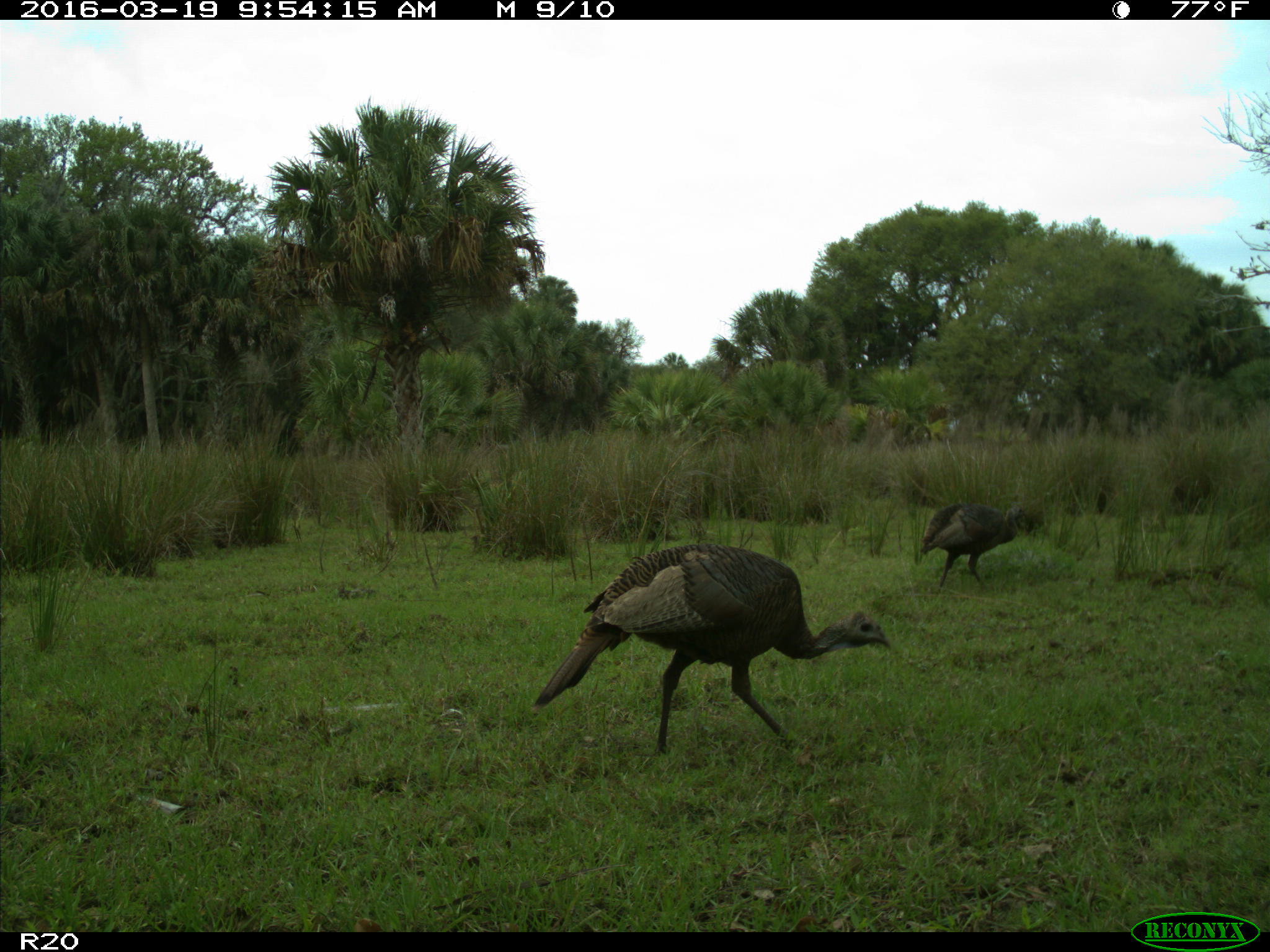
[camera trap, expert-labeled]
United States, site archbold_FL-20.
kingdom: Animalia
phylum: Chordata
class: Aves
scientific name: Aves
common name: birds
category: unidentified bird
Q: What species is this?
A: Unidentified bird (birds) (Aves).